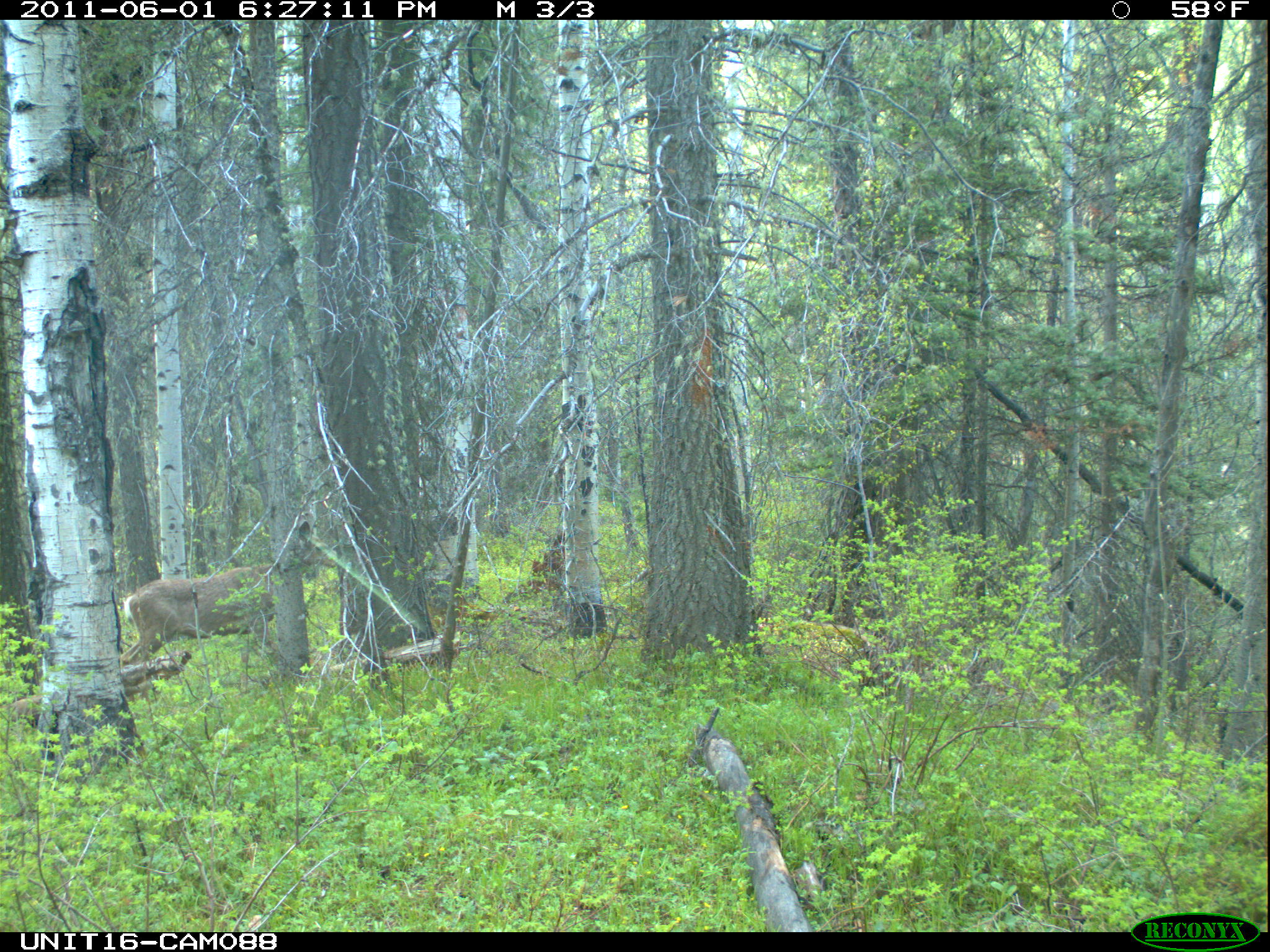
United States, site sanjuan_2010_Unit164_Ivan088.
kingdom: Animalia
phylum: Chordata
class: Mammalia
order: Artiodactyla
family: Cervidae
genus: Odocoileus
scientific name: Odocoileus hemionus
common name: mule deer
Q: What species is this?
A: Odocoileus hemionus (mule deer).